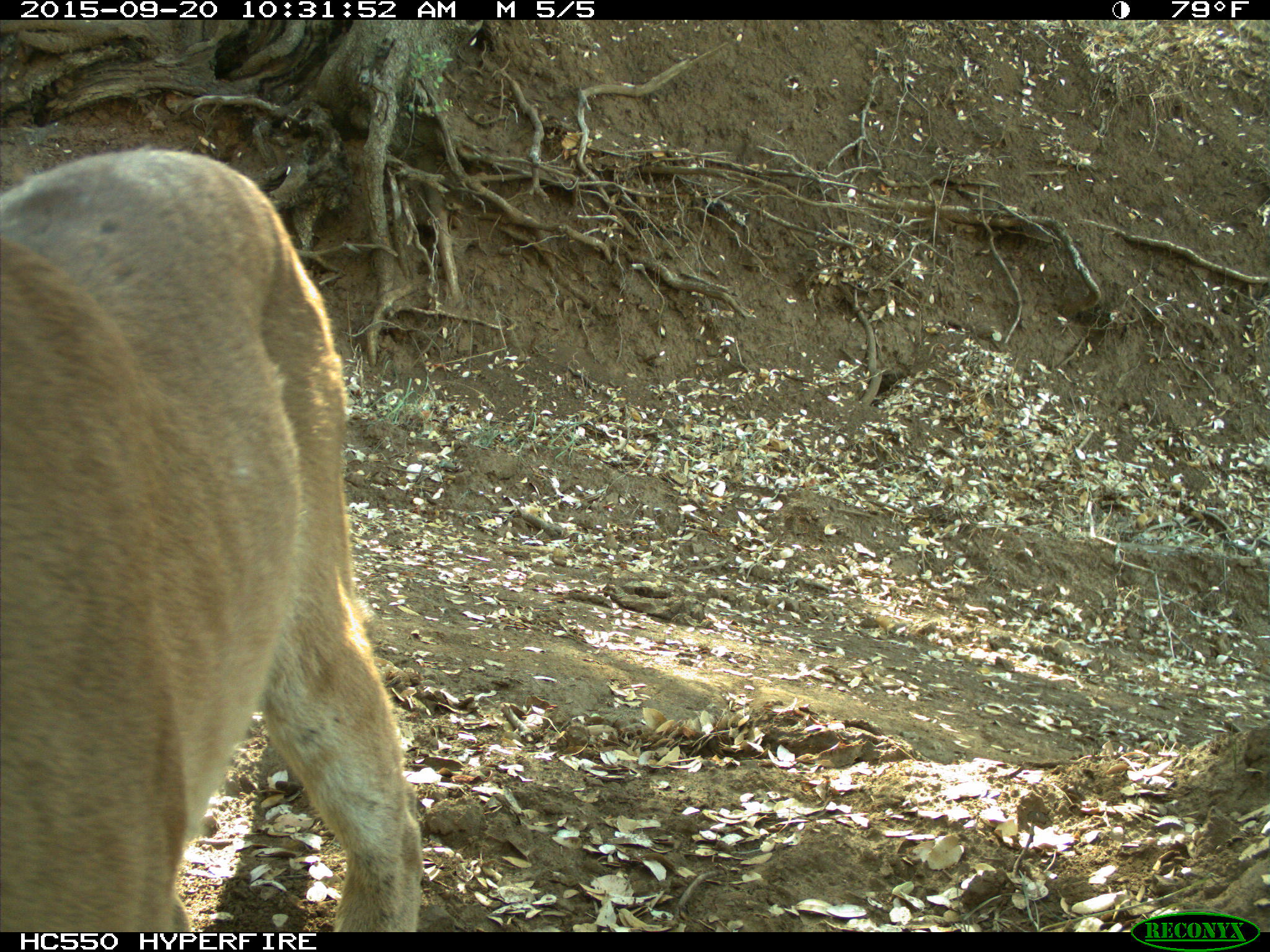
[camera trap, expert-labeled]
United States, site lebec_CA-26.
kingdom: Animalia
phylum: Chordata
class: Mammalia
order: Carnivora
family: Felidae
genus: Puma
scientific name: Puma concolor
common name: mountain lion